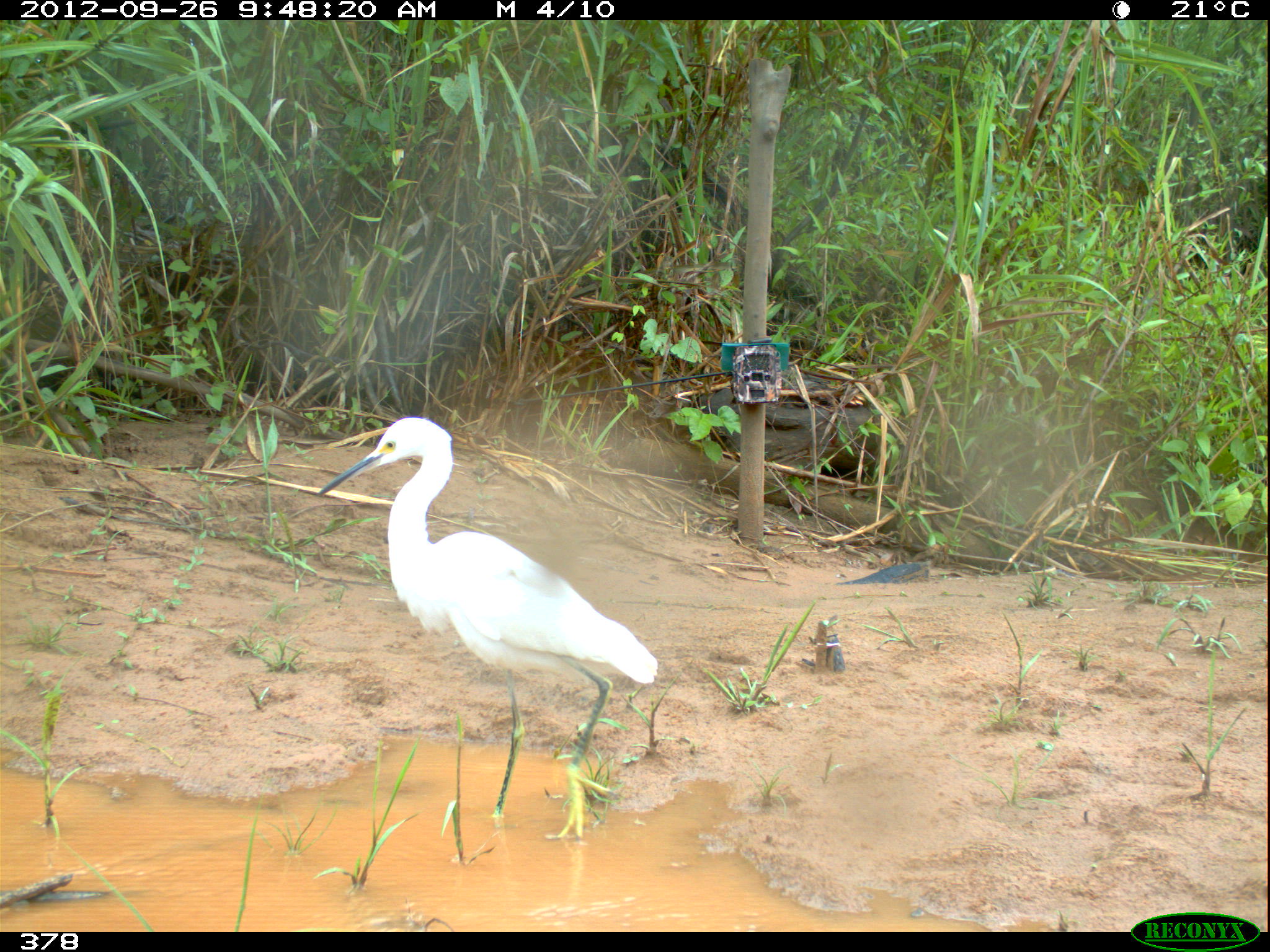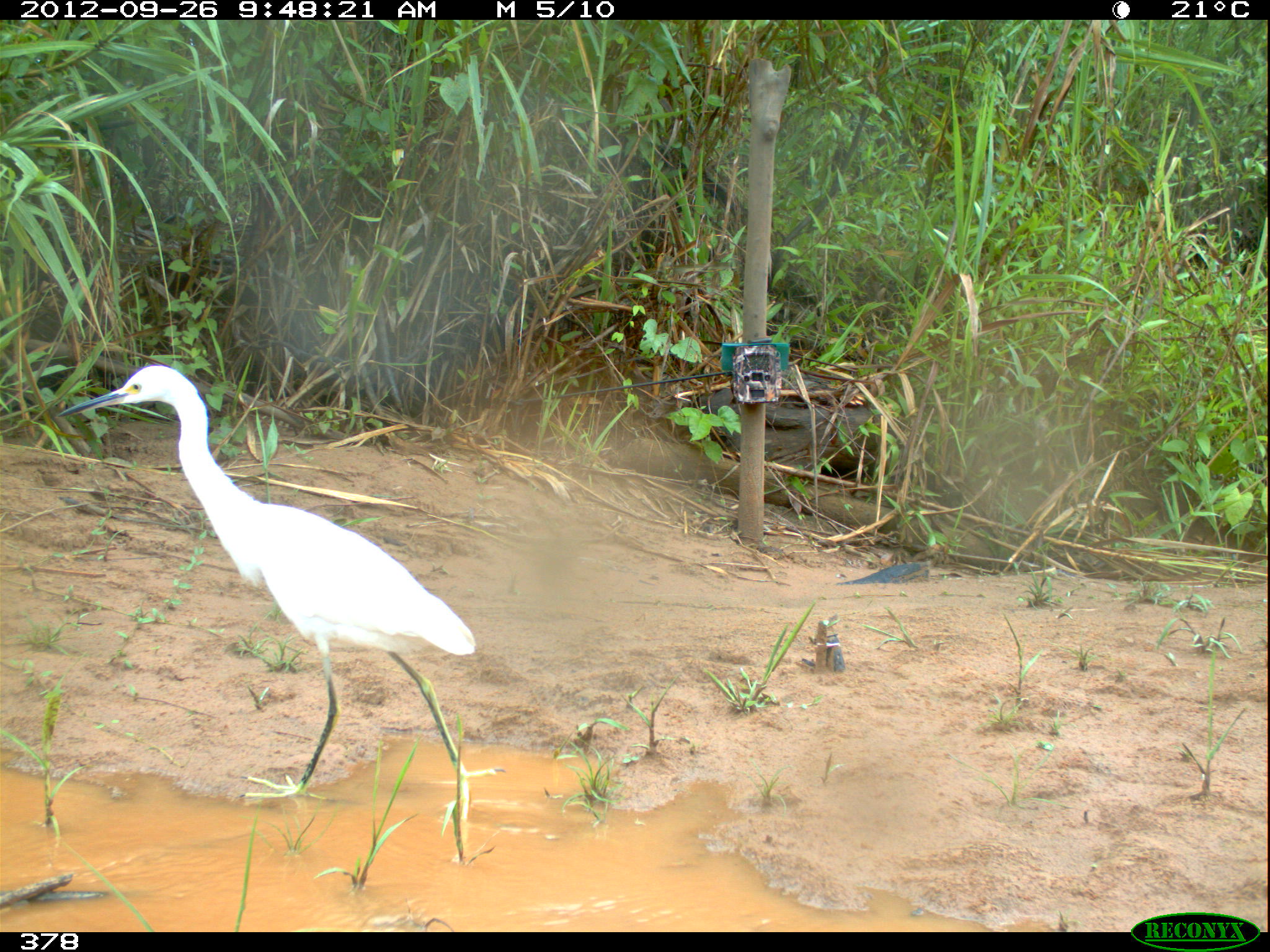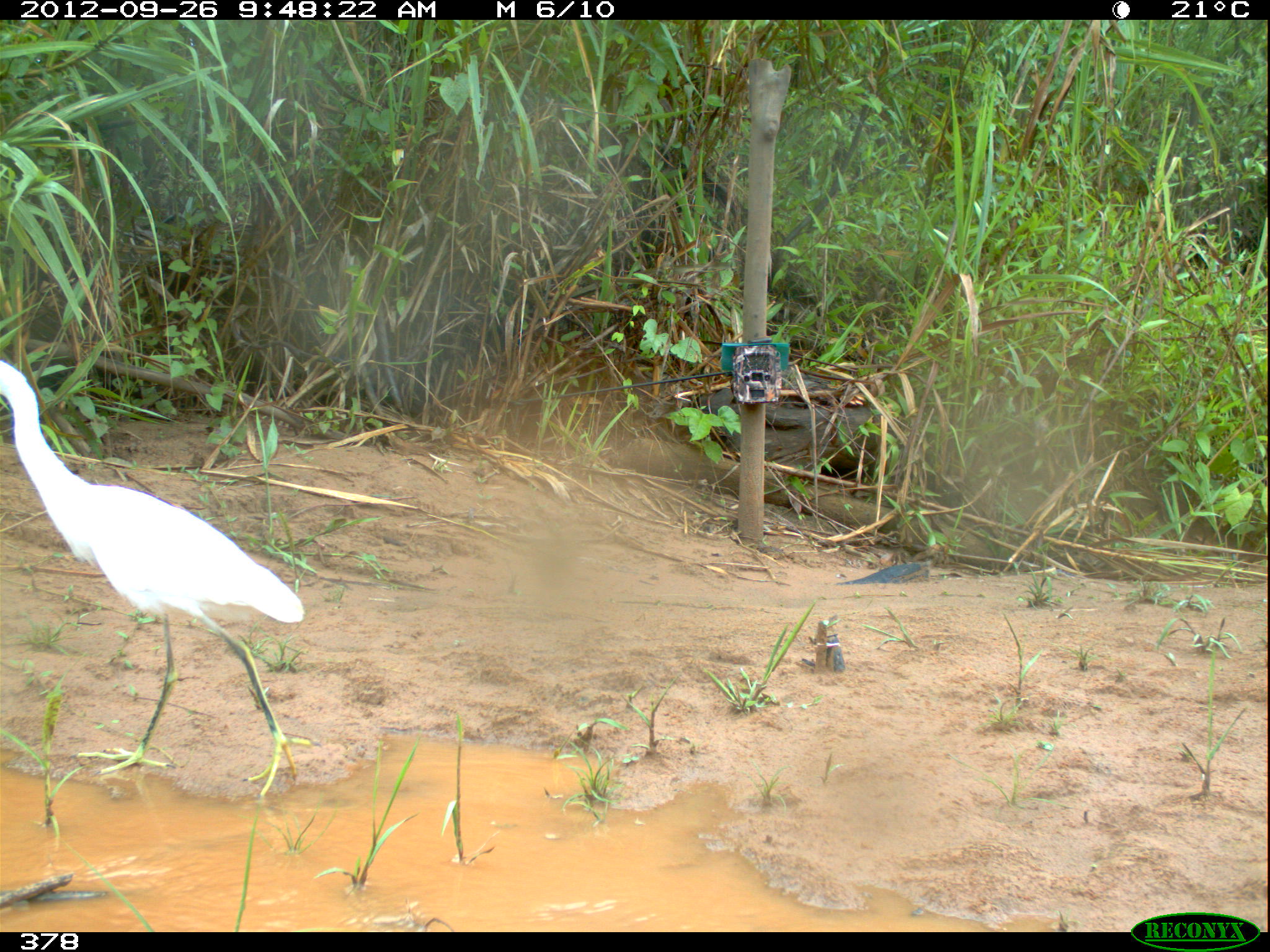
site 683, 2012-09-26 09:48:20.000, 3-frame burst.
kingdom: Animalia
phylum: Chordata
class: Aves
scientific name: Aves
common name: bird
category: unknown bird